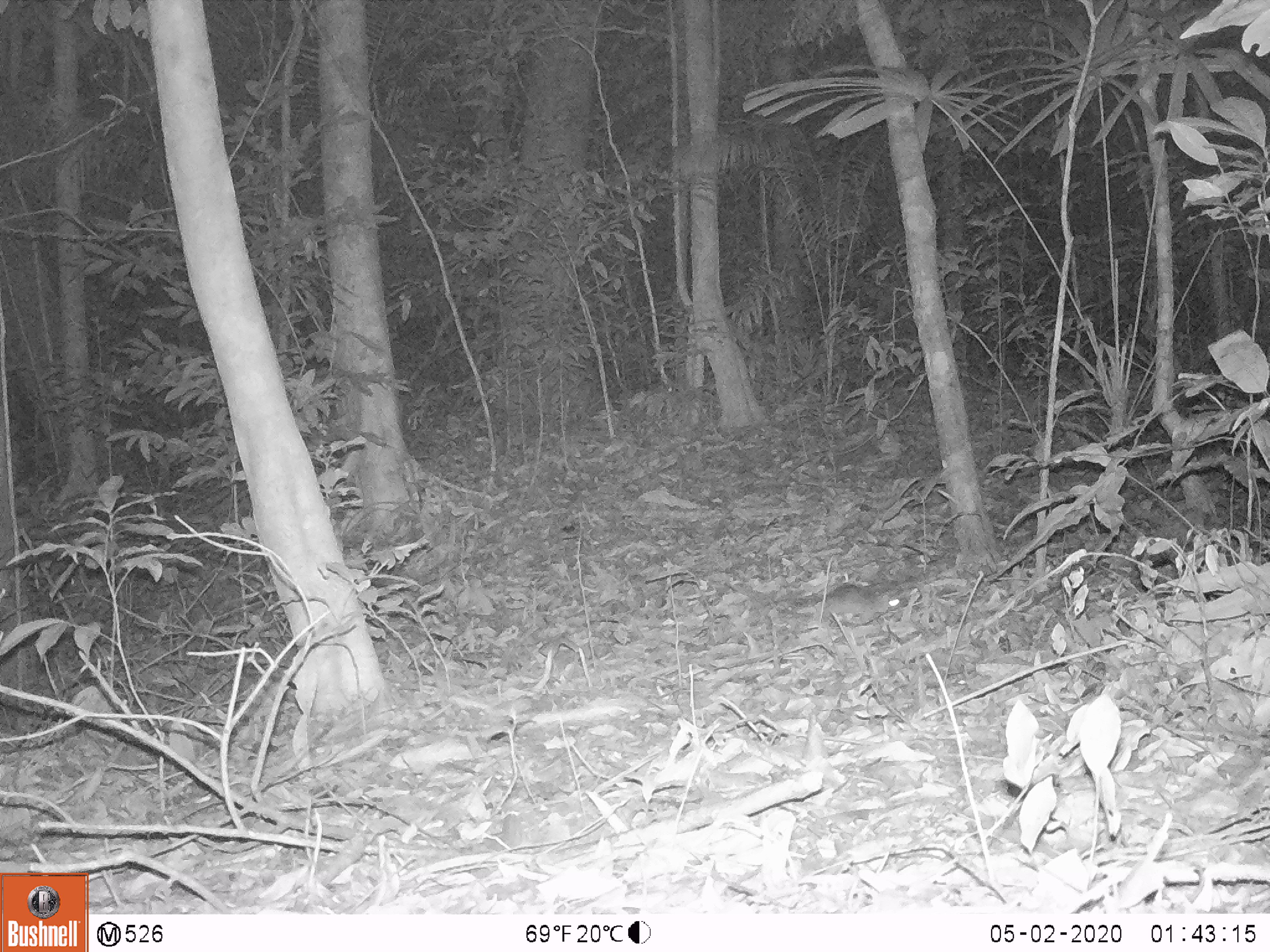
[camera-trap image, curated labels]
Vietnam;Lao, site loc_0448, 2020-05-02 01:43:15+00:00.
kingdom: Animalia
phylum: Chordata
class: Mammalia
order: Rodentia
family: Muridae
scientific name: Muridae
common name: old-world mice and rats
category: unidentified murid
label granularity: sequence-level